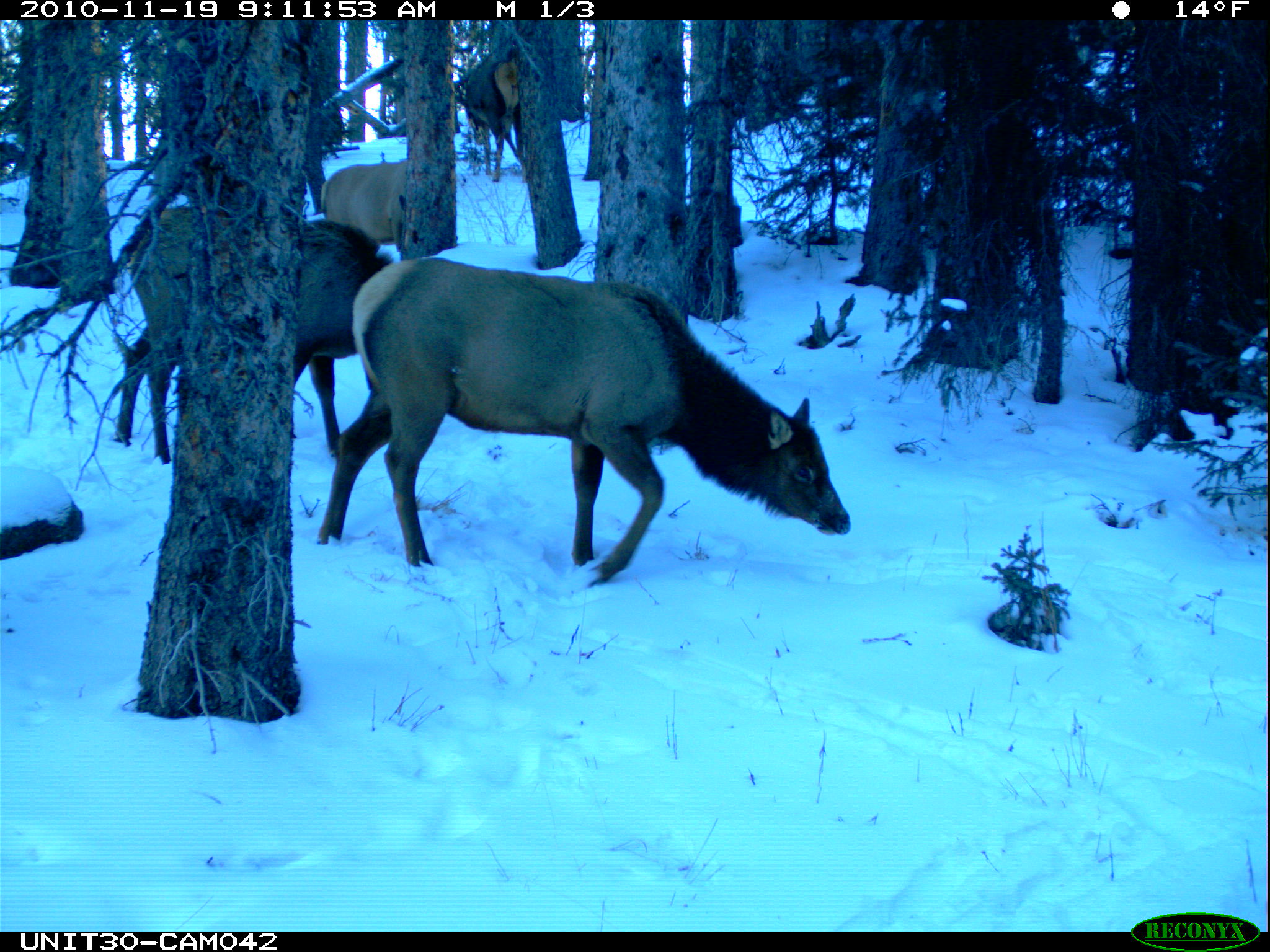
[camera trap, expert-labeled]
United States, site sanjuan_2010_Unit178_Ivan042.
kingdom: Animalia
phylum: Chordata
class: Mammalia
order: Artiodactyla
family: Cervidae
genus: Cervus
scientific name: Cervus elaphus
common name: red deer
Cervus elaphus (red deer).